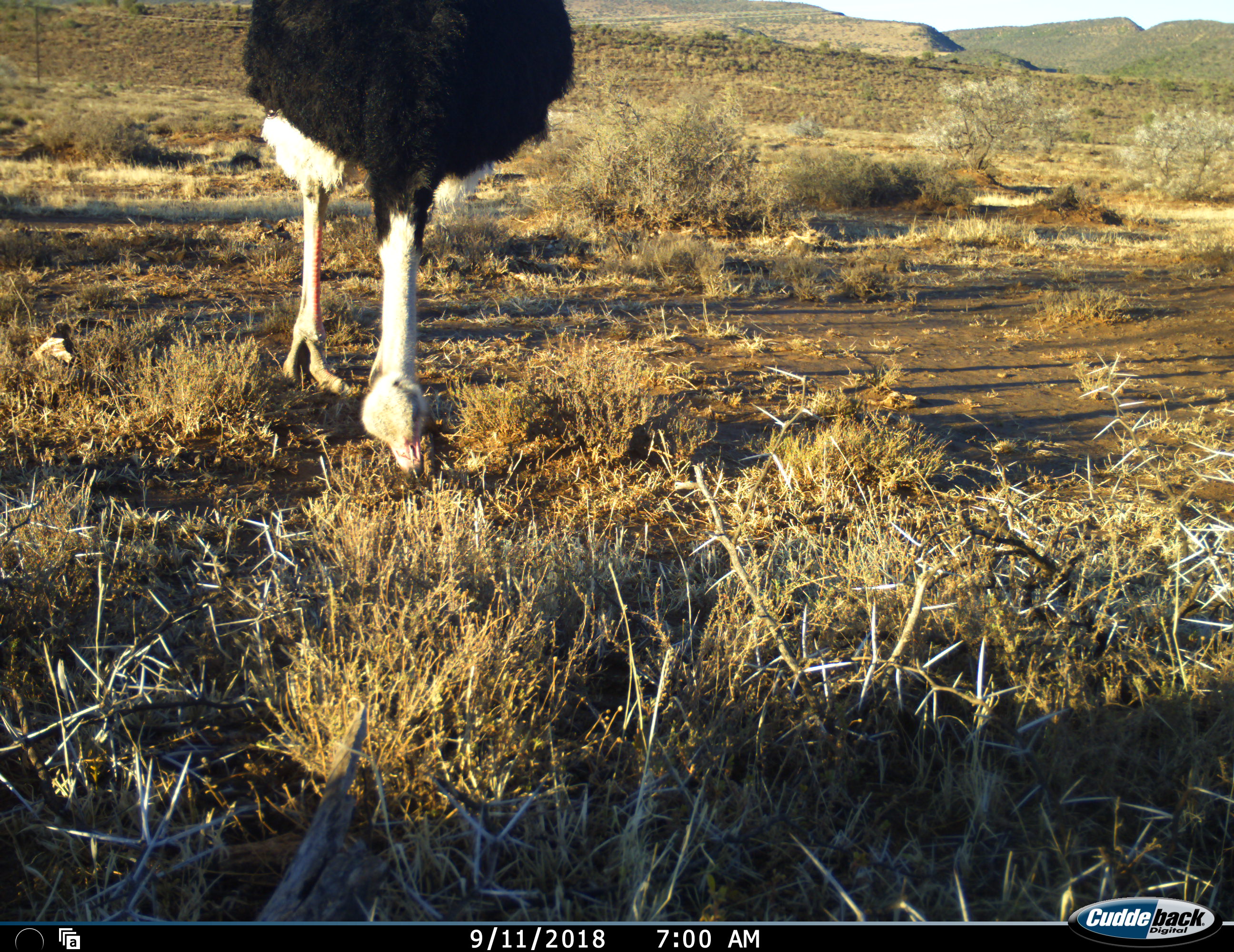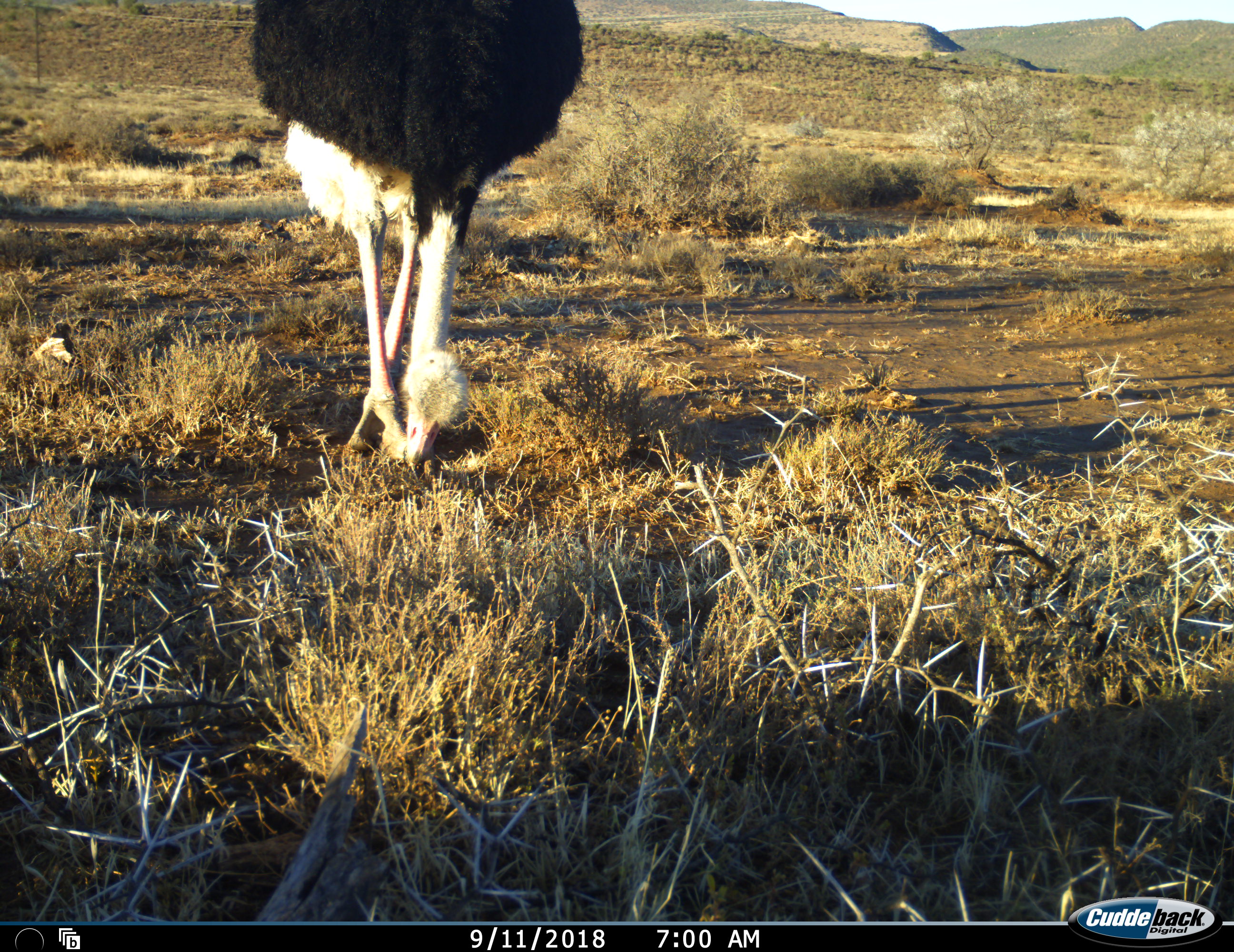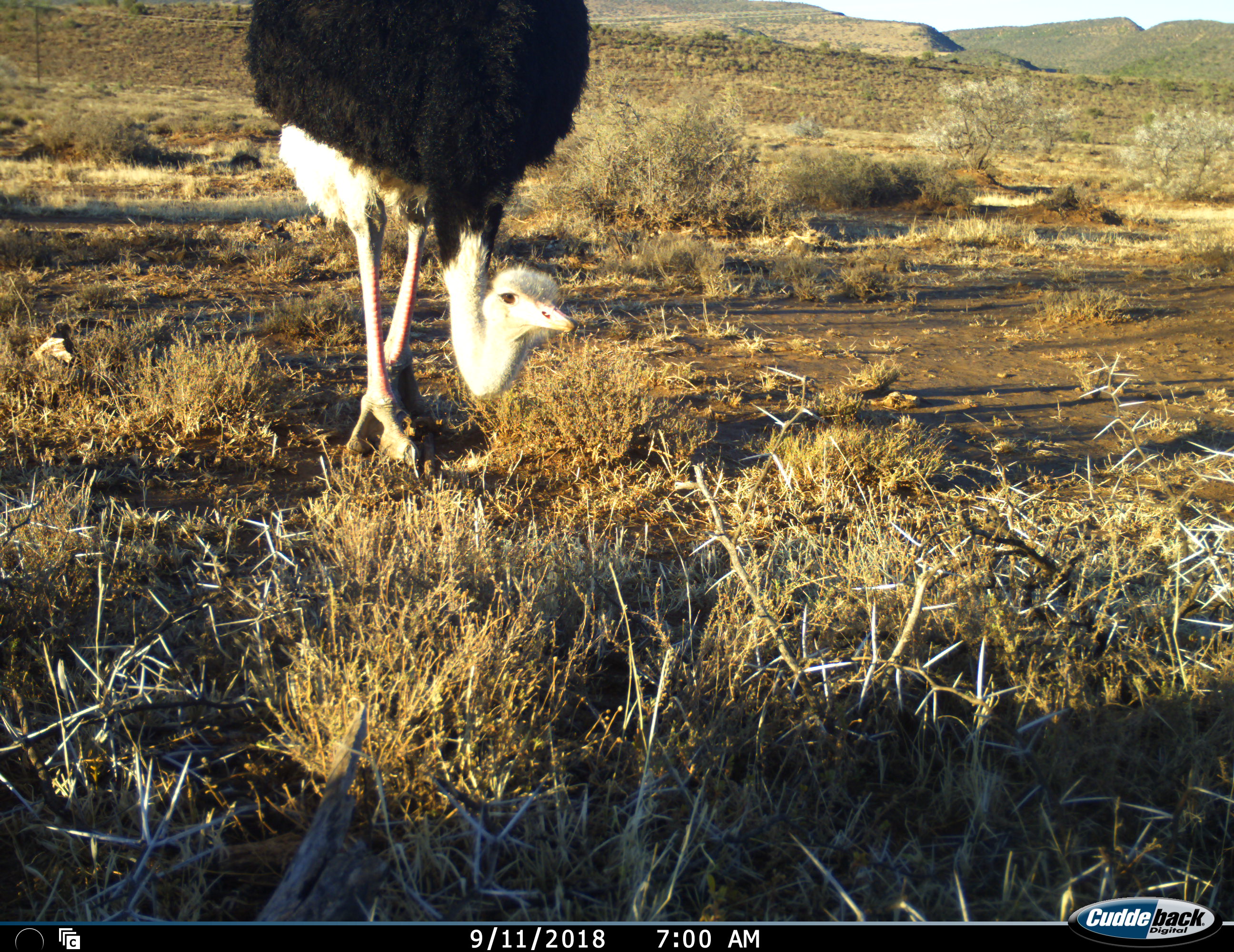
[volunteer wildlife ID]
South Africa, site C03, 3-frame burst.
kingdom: Animalia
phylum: Chordata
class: Aves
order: Struthioniformes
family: Struthionidae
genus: Struthio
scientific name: Struthio camelus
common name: ostrich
Ostrich (Struthio camelus), count 1. Behavior (volunteer vote fractions): standing 0%, resting 0%, moving 10%, interacting 0%. Young present (vote fraction): 0%. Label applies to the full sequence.